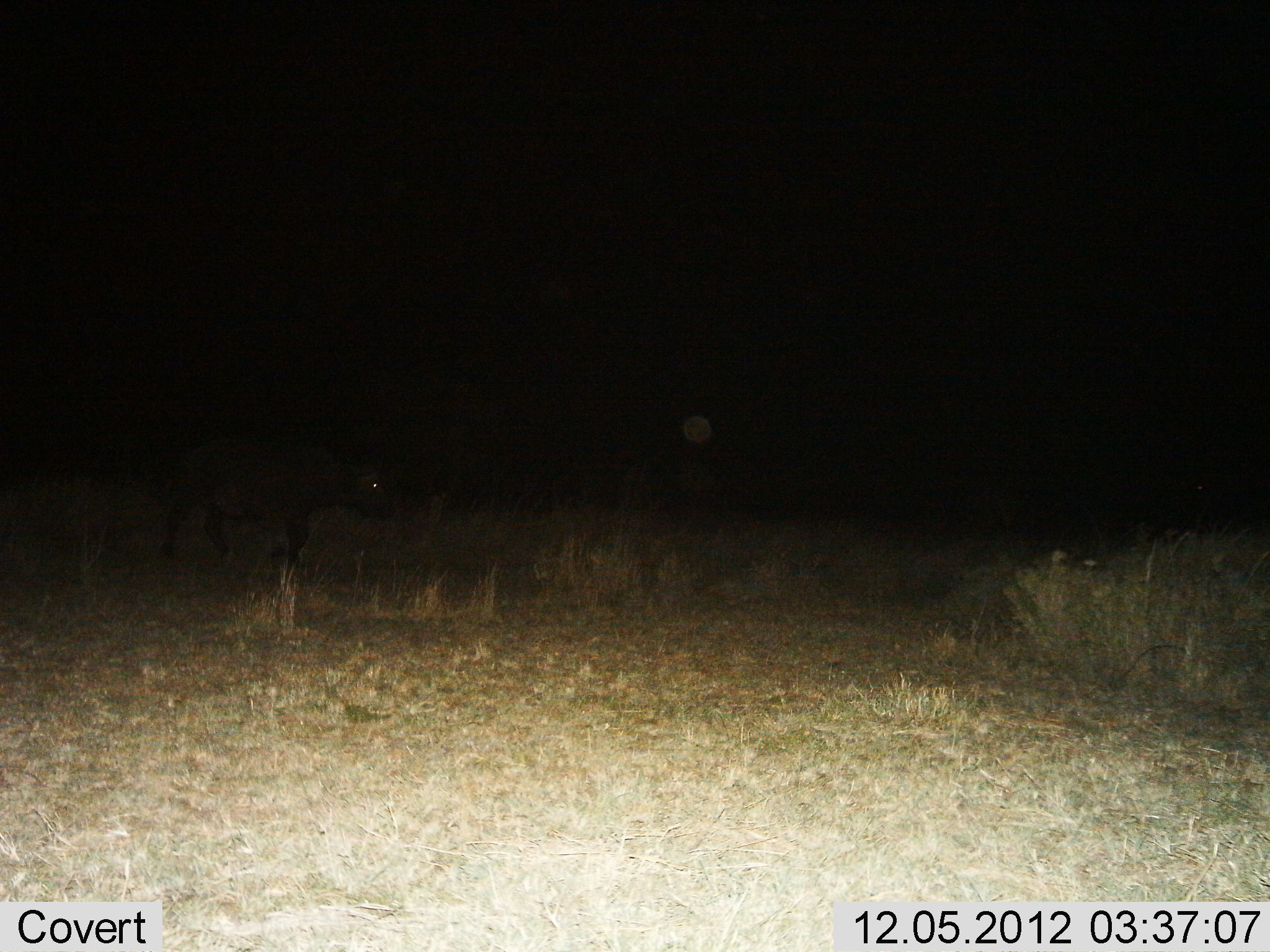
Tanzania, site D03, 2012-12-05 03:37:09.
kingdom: Animalia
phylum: Chordata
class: Mammalia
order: Artiodactyla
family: Bovidae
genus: Syncerus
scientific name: Syncerus caffer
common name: cape buffalo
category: buffalo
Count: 1.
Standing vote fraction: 11%.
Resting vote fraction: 0%.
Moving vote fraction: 100%.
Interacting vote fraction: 0%.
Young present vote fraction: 0%.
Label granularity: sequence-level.